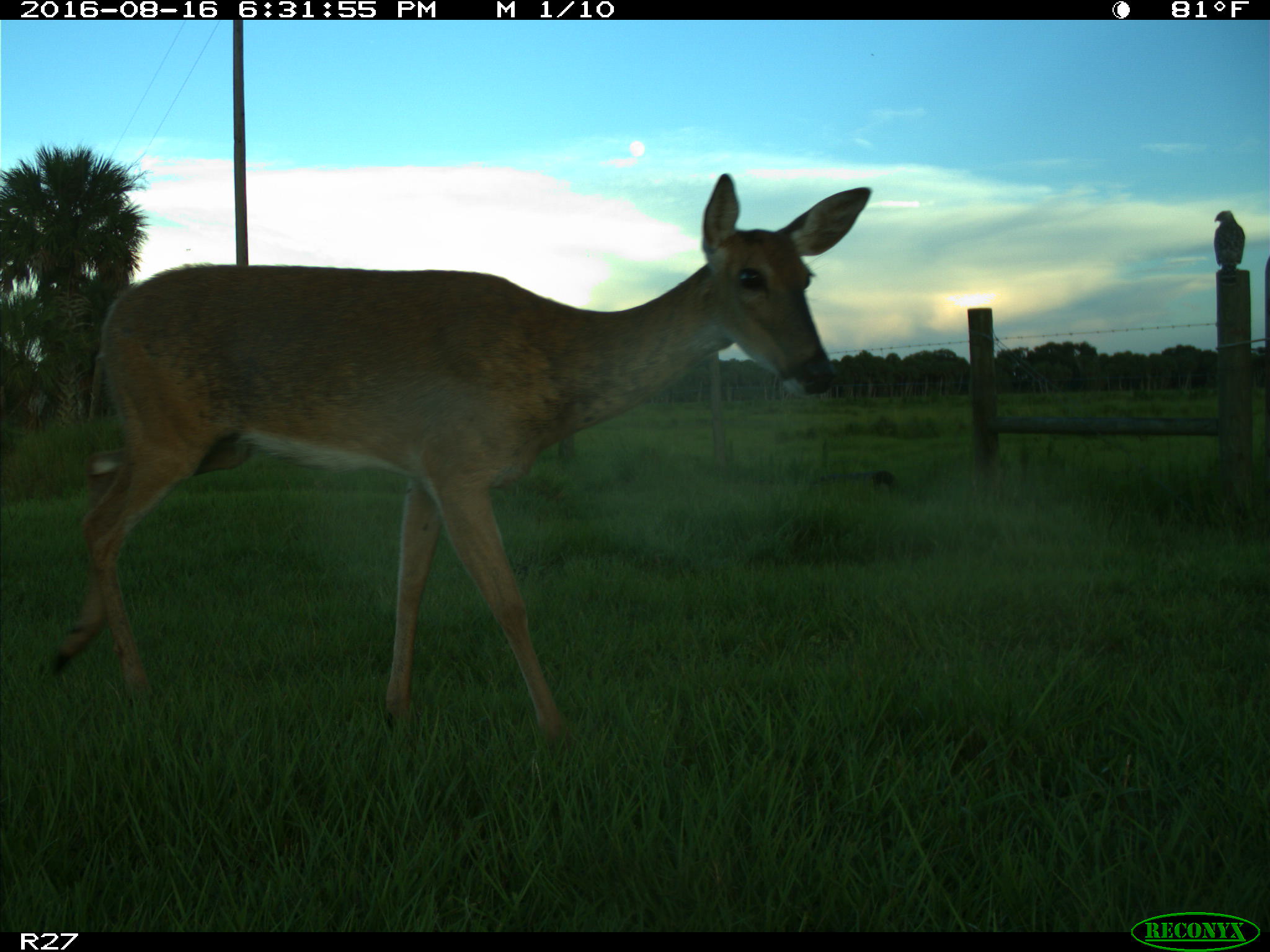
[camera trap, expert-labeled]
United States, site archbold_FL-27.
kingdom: Animalia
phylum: Chordata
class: Mammalia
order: Artiodactyla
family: Cervidae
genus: Odocoileus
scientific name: Odocoileus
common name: deer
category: unidentified deer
Unidentified deer (deer) (Odocoileus).